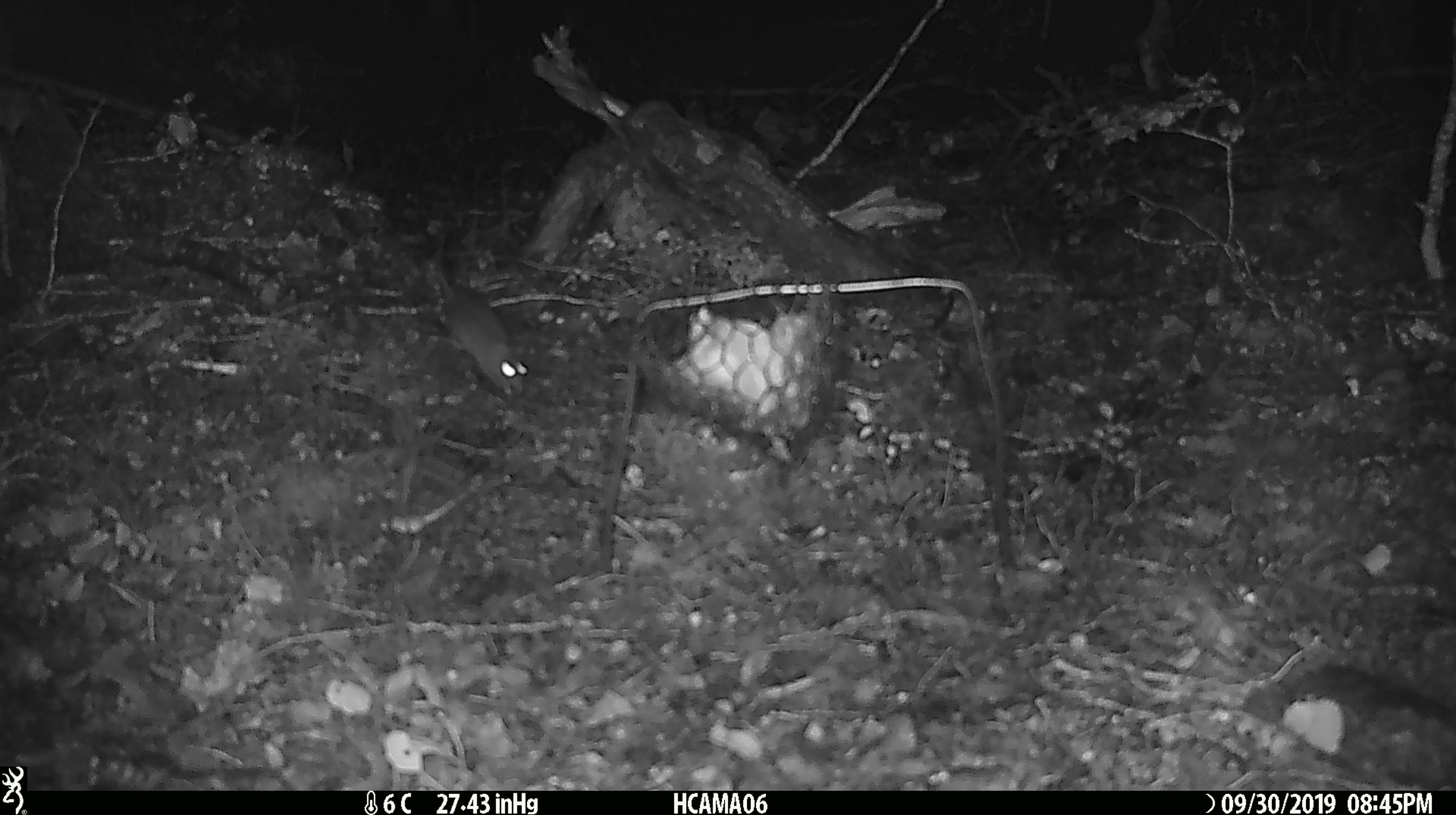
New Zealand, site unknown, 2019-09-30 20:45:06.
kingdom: Animalia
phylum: Chordata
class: Mammalia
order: Rodentia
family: Muridae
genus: Mus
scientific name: Mus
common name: mouse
Mouse (Mus).